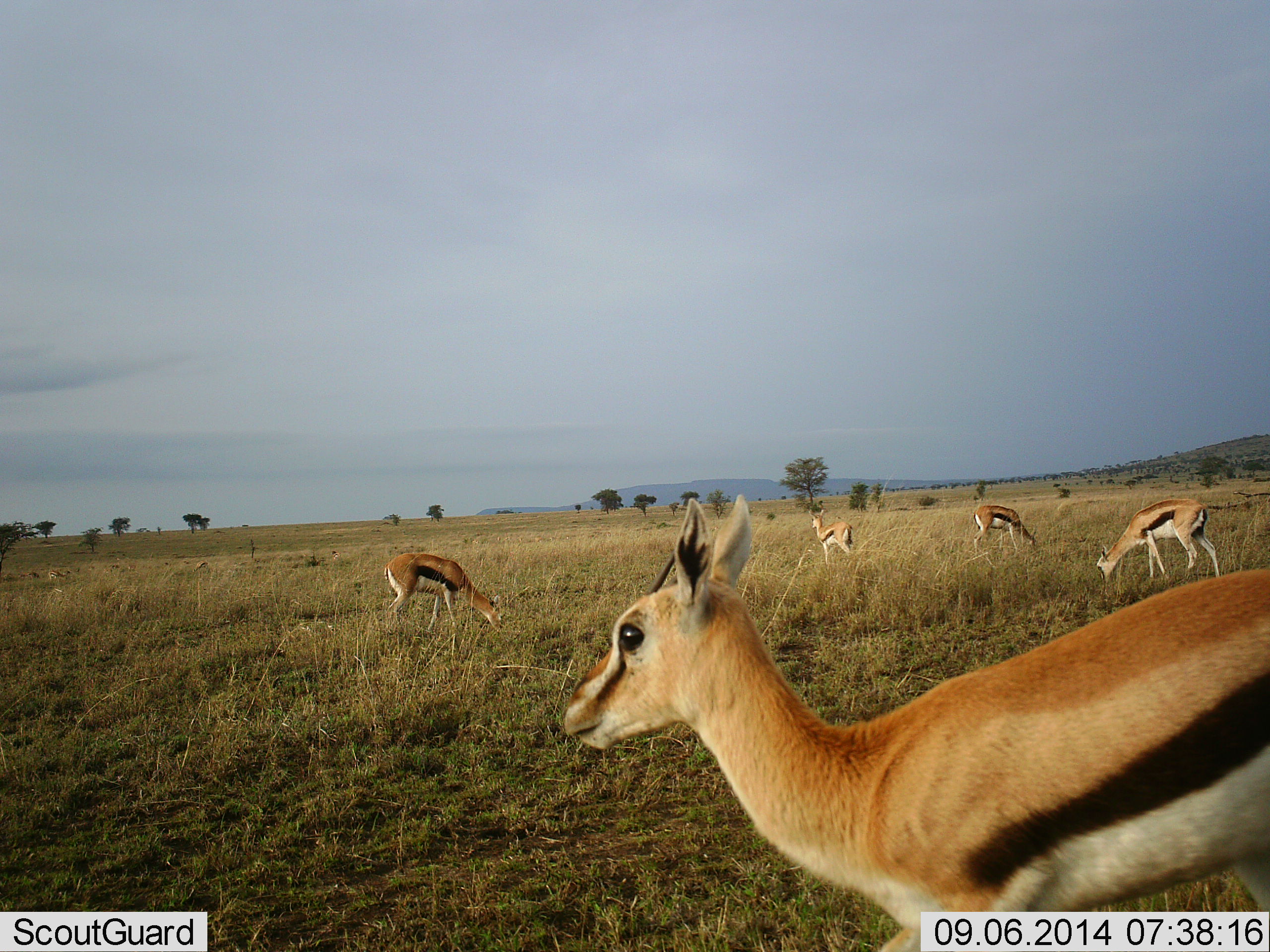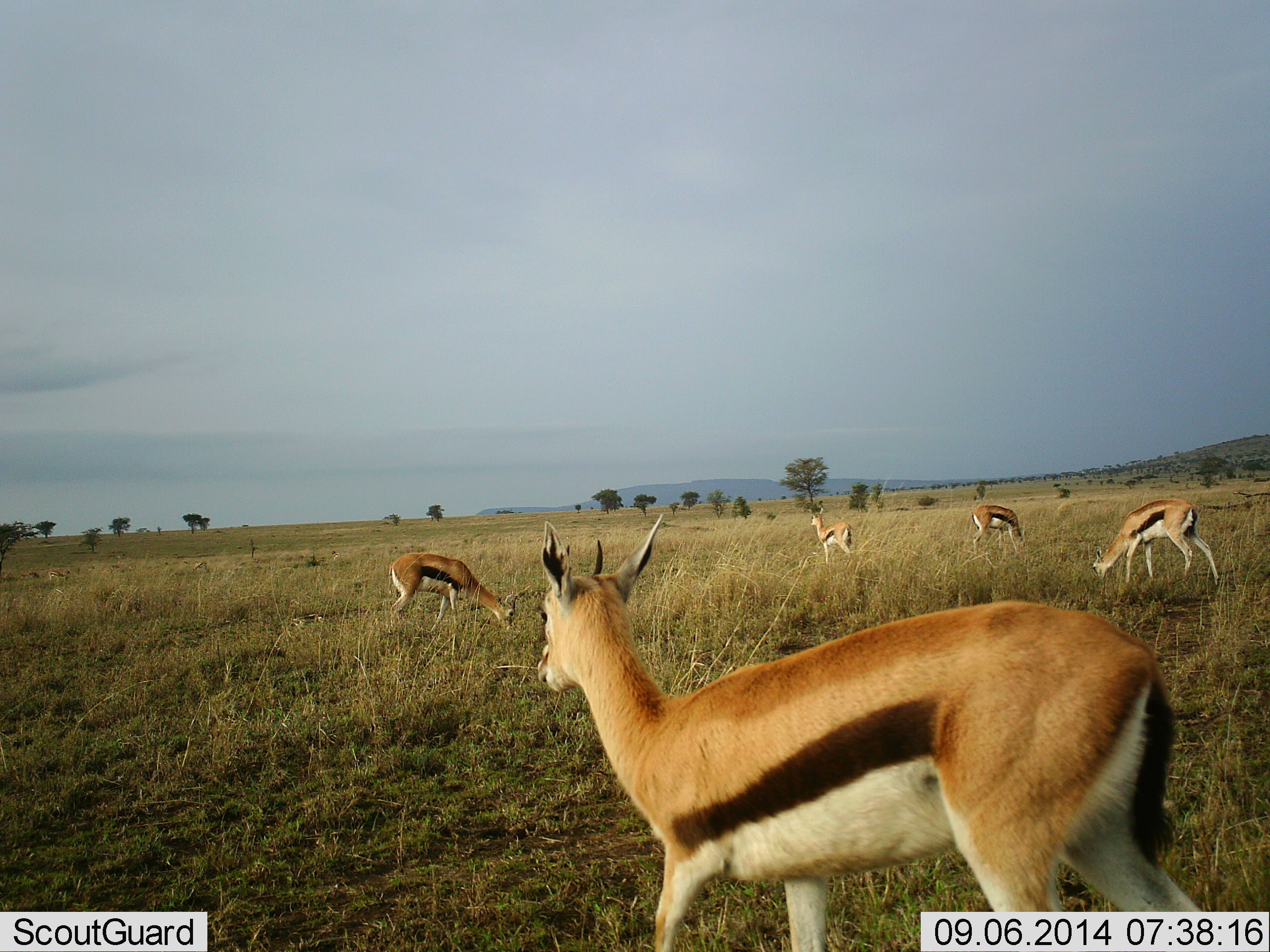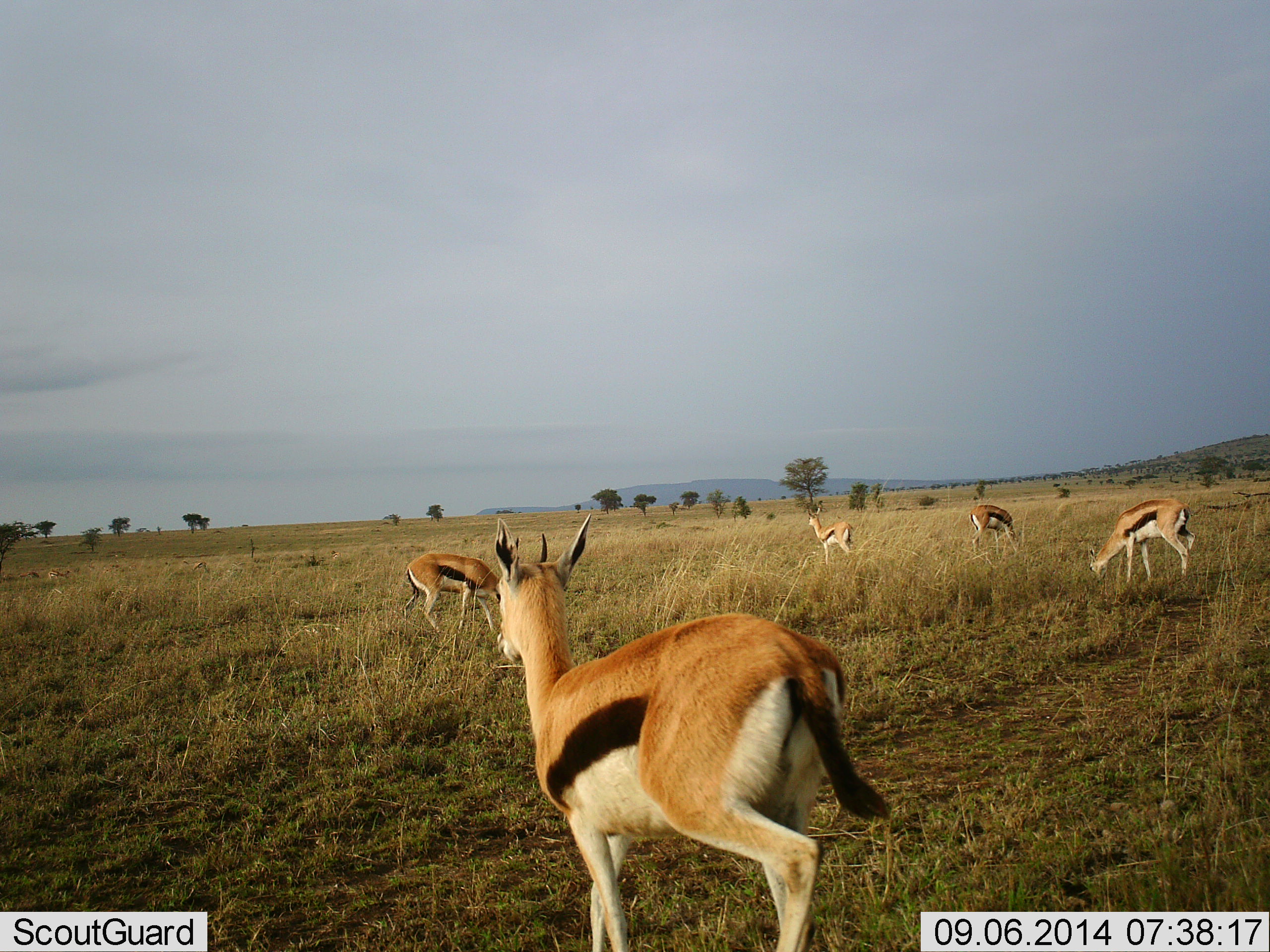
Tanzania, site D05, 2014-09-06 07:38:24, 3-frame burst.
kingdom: Animalia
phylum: Chordata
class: Mammalia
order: Artiodactyla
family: Bovidae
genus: Eudorcas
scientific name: Eudorcas thomsonii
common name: thomson's gazelle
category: gazellethomsons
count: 5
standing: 80%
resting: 0%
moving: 80%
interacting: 0%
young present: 0%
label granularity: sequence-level